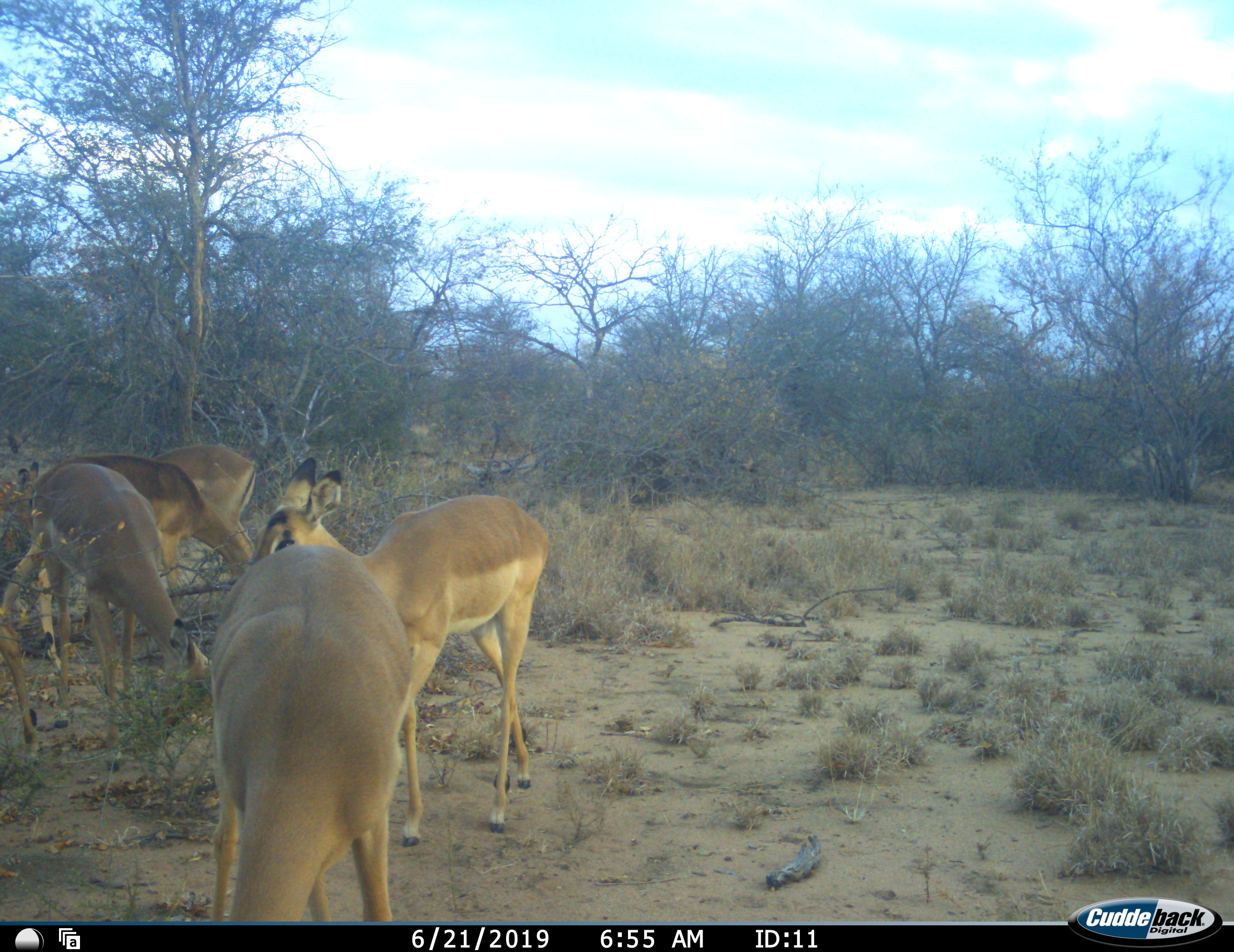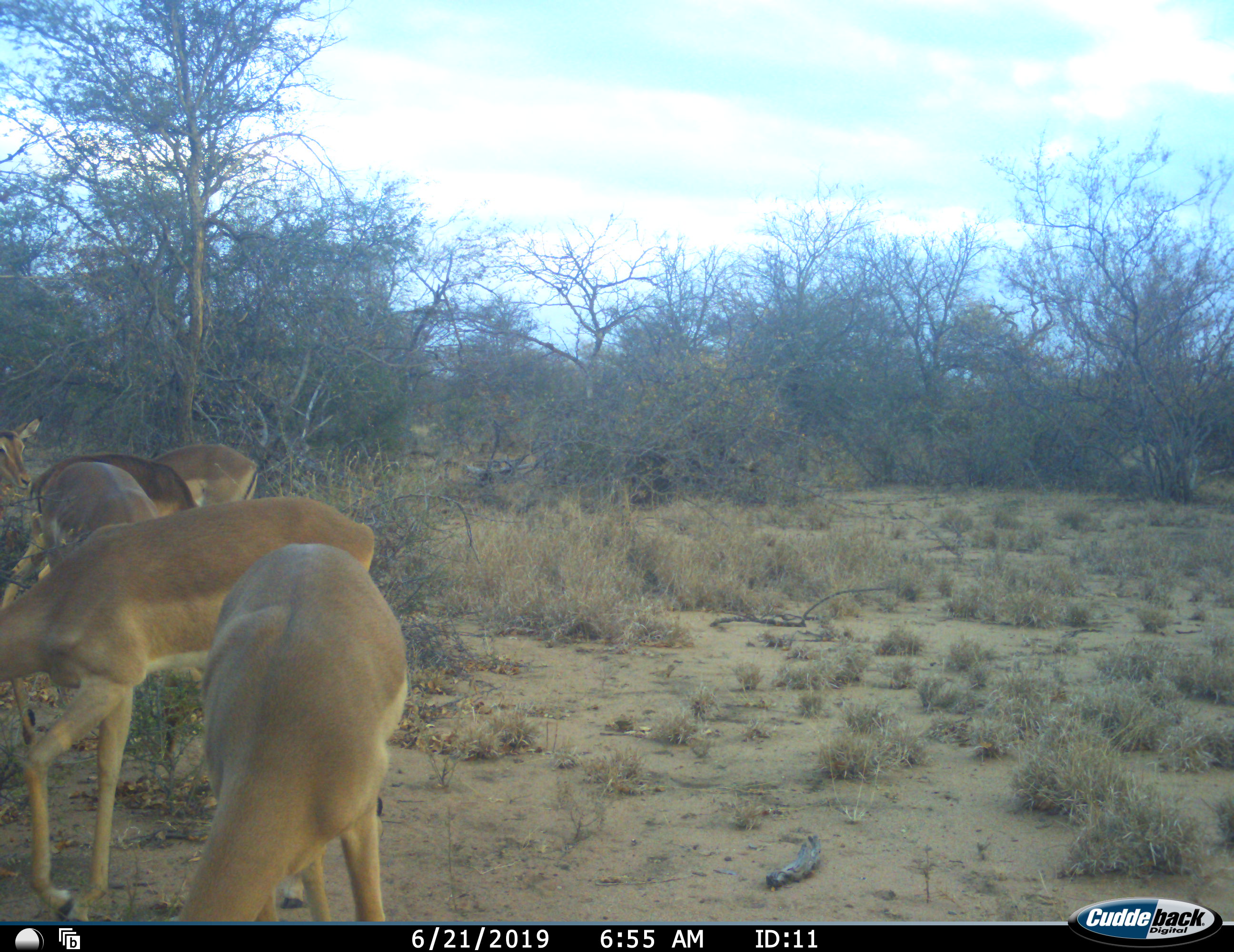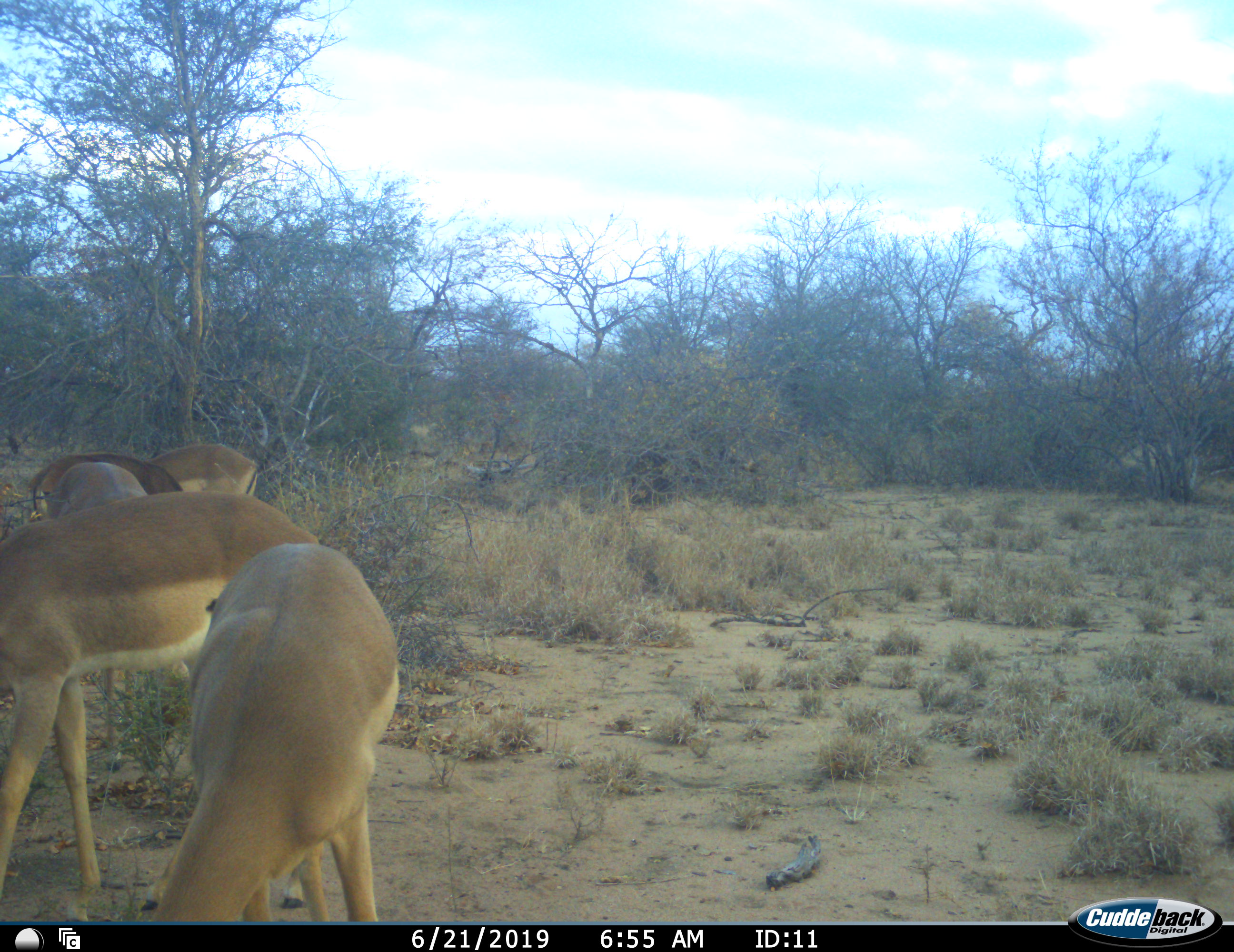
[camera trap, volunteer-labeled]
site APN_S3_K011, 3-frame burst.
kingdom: Animalia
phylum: Chordata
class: Mammalia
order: Artiodactyla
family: Bovidae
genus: Aepyceros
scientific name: Aepyceros melampus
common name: impala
Impala (Aepyceros melampus), count 5. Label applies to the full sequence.